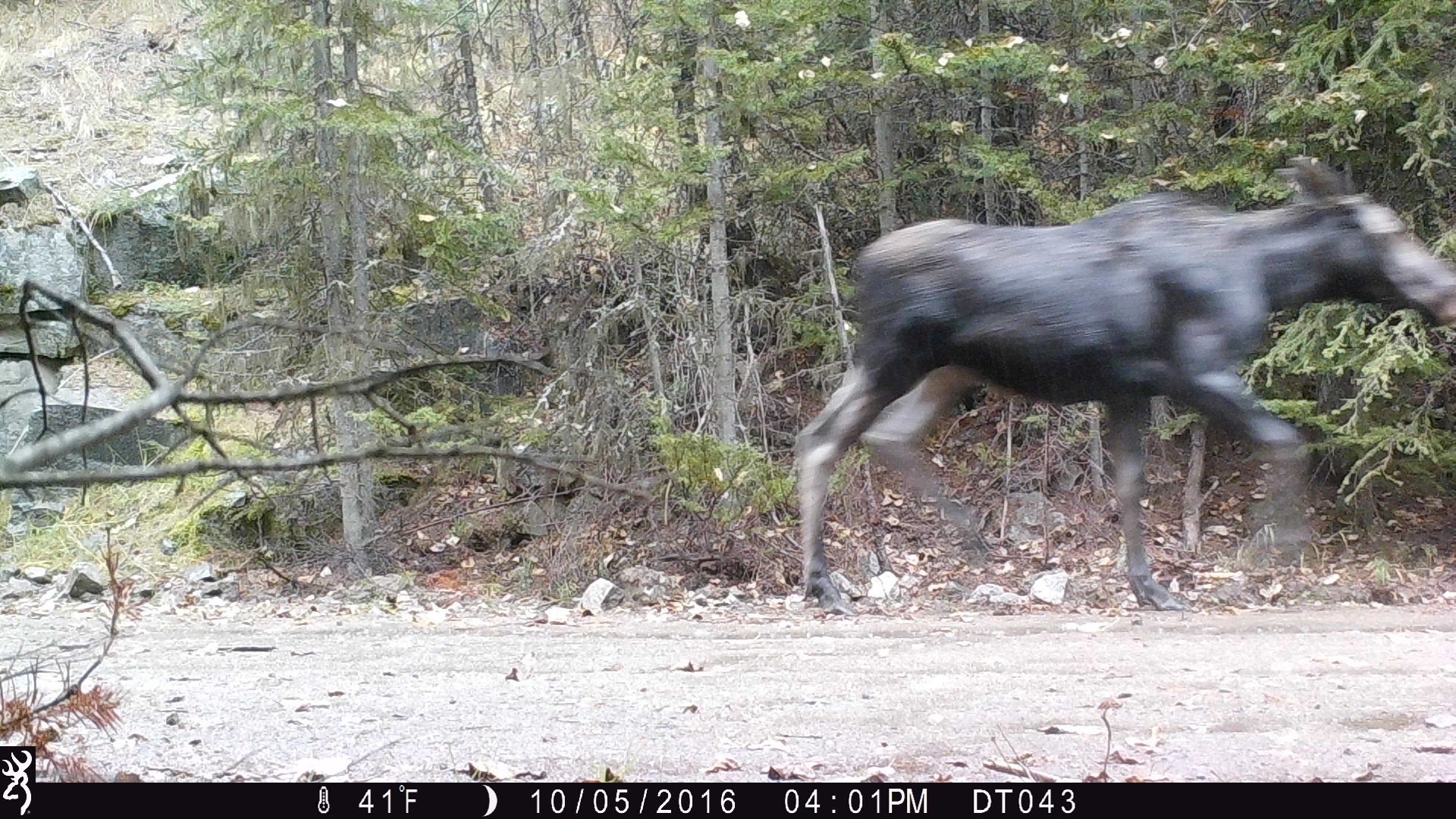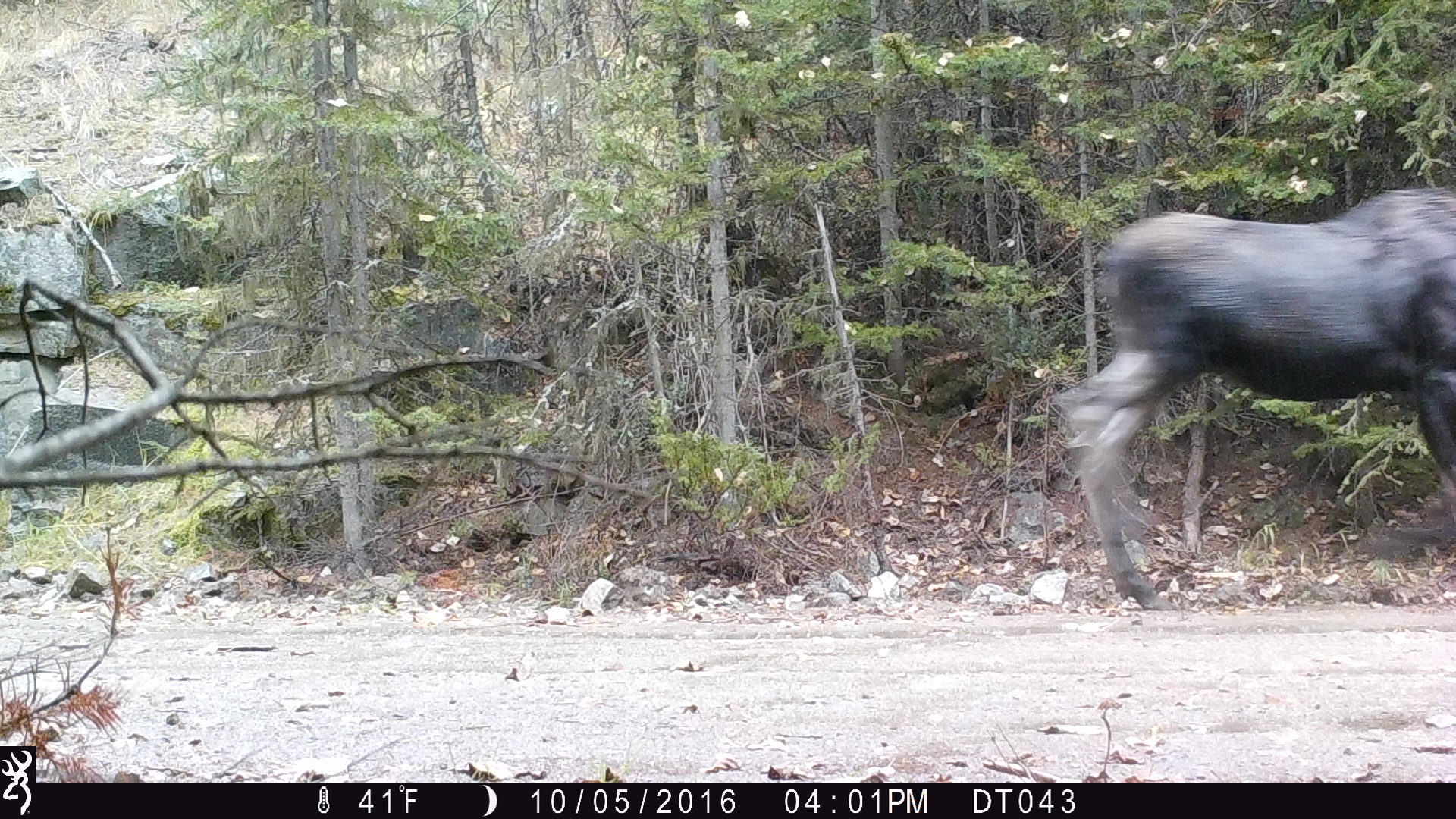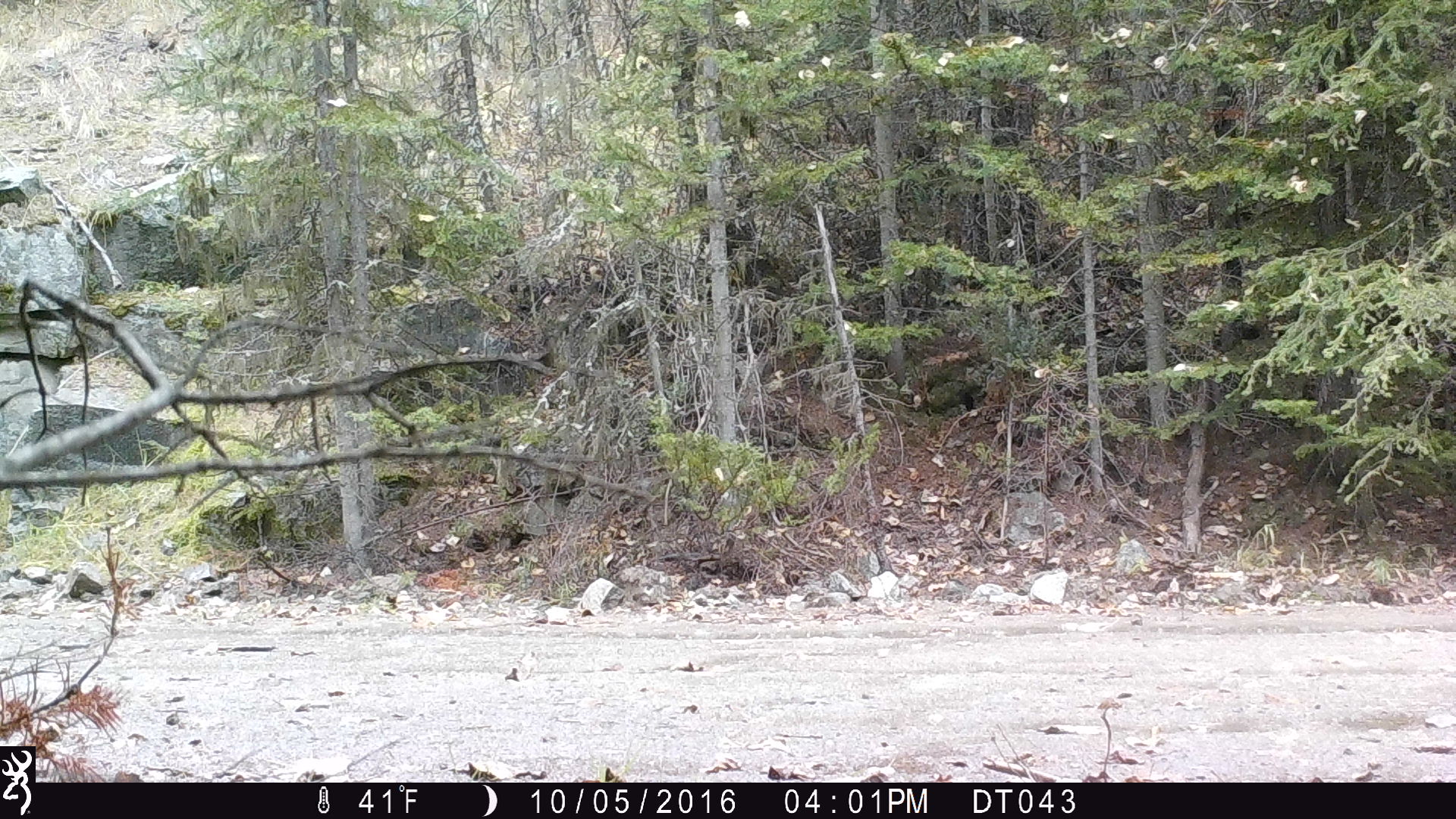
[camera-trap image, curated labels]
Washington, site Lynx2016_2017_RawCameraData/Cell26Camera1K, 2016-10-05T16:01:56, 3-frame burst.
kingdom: Animalia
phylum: Chordata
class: Mammalia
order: Artiodactyla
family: Cervidae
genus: Alces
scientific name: Alces alces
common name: moose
Alces alces (moose). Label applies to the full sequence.